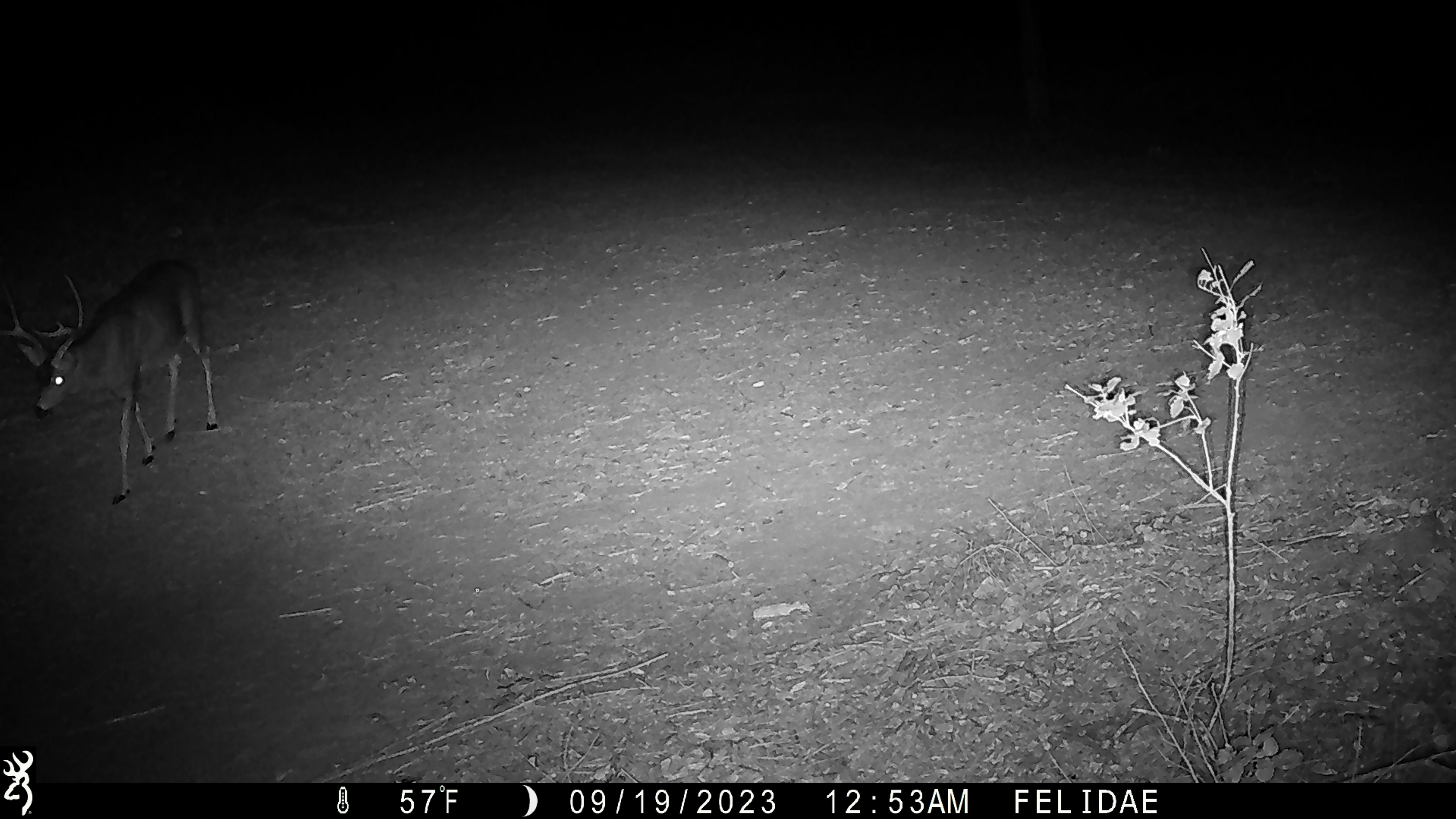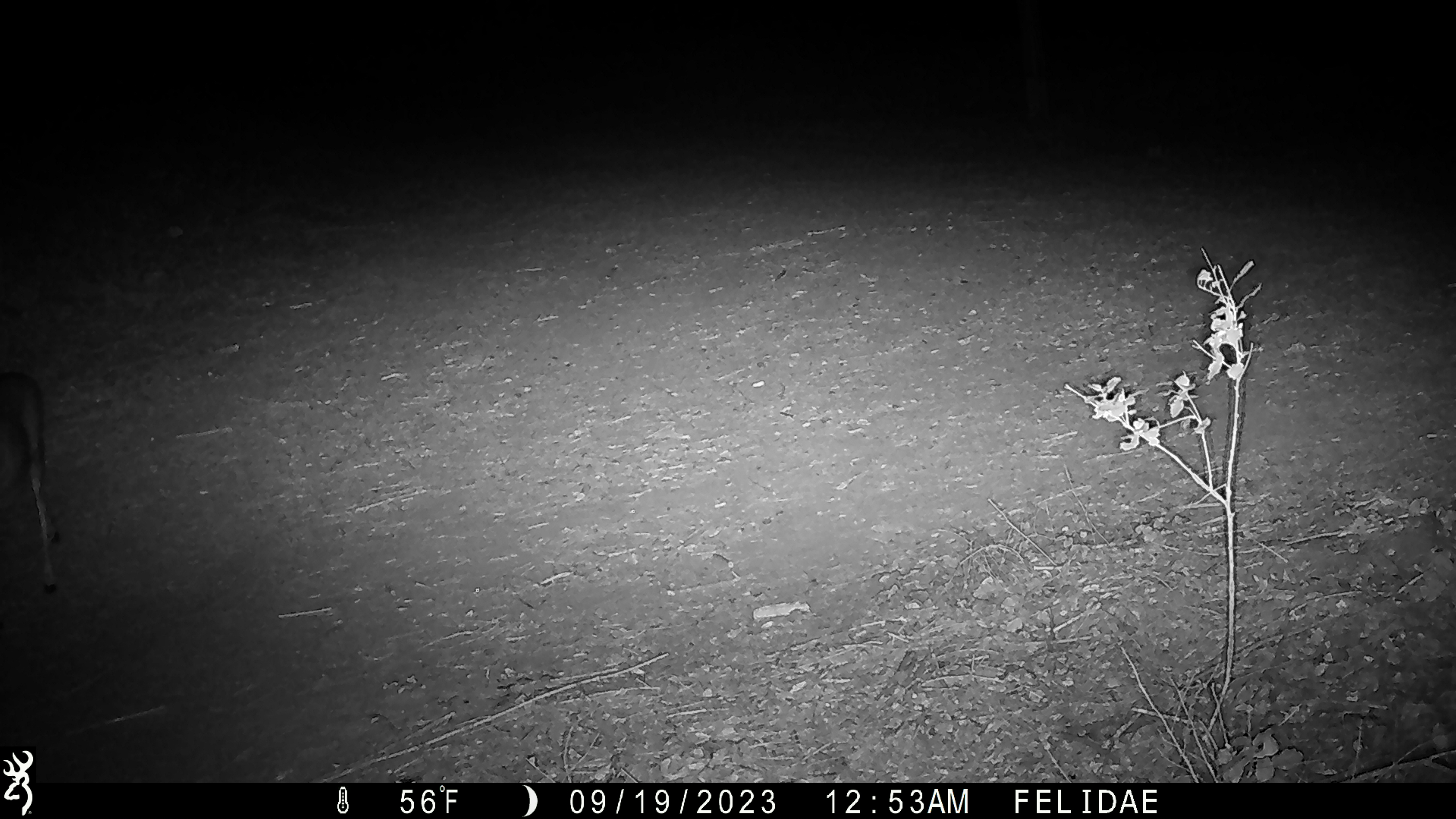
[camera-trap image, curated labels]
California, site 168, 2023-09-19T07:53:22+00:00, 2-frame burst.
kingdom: Animalia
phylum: Chordata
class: Mammalia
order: Artiodactyla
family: Cervidae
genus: Odocoileus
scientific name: Odocoileus hemionus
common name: mule deer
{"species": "mule deer (Odocoileus hemionus)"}